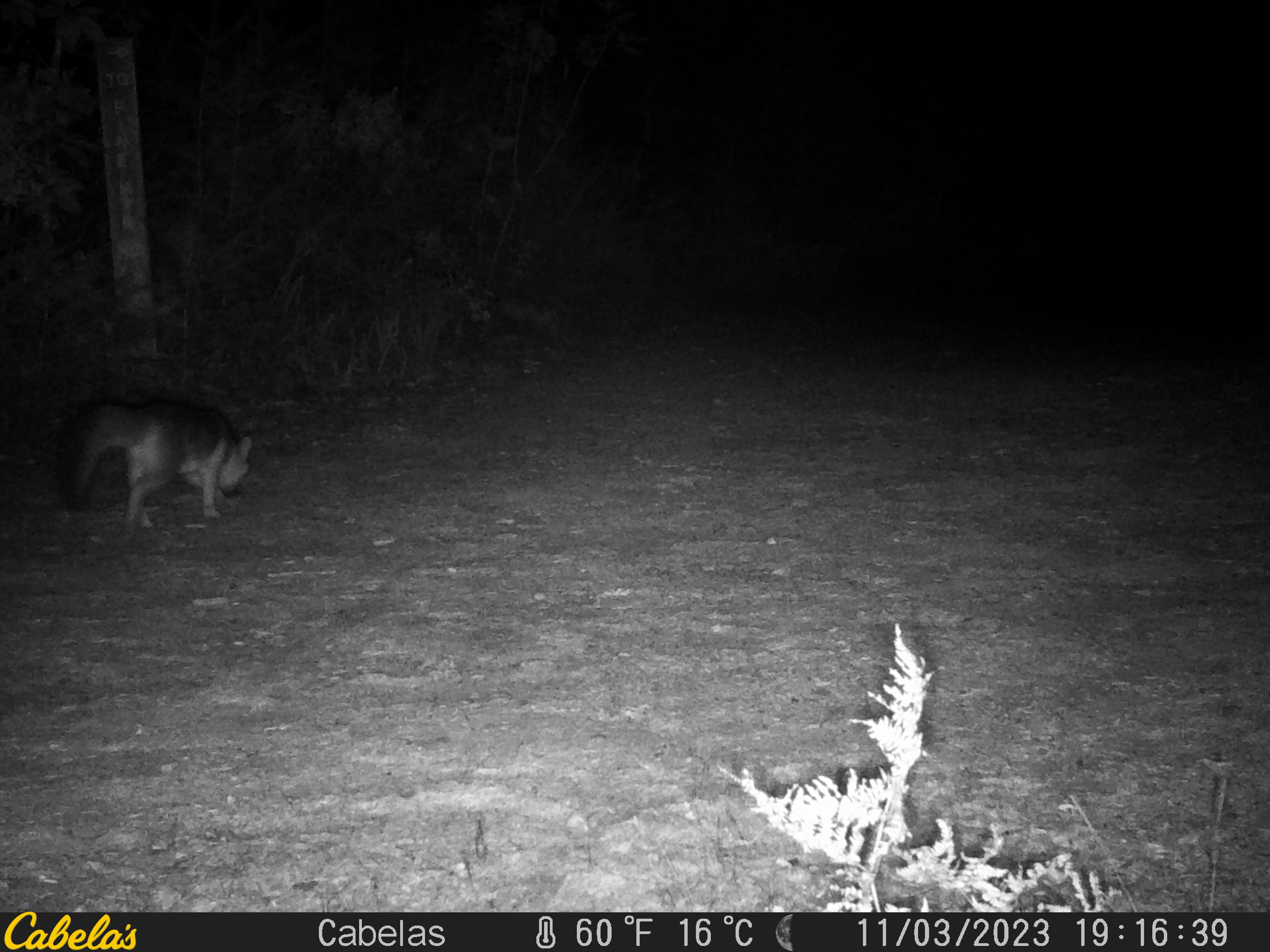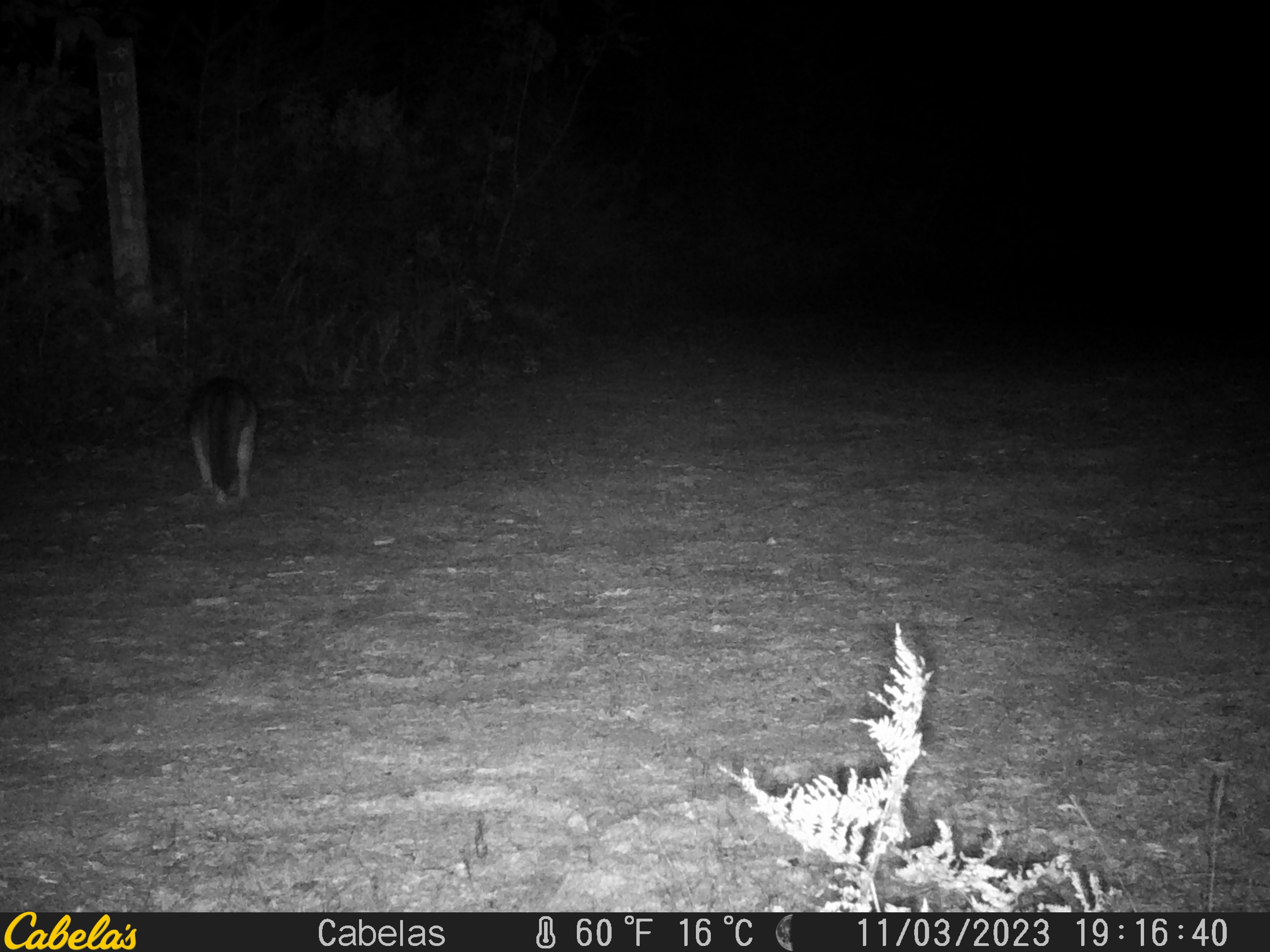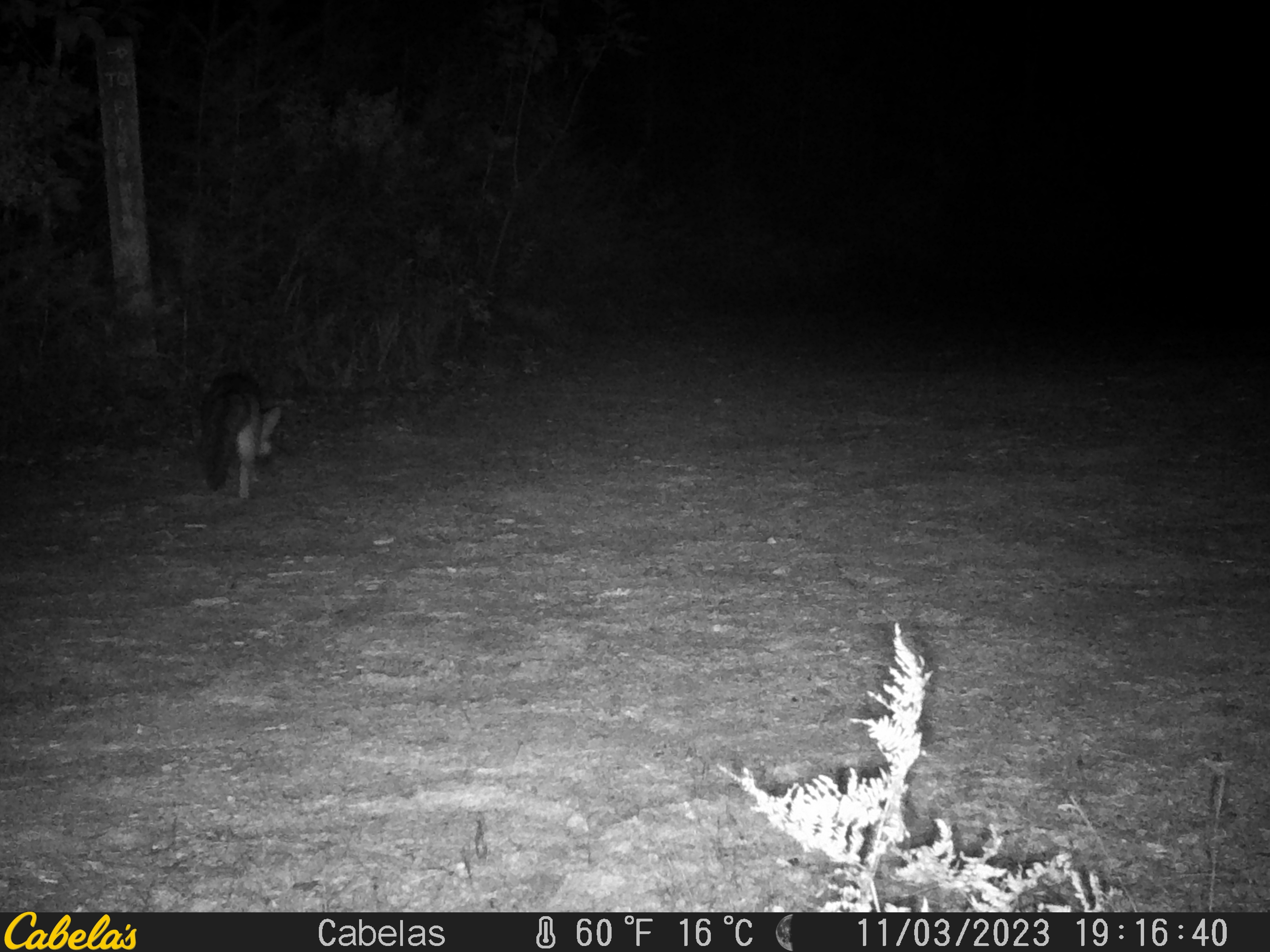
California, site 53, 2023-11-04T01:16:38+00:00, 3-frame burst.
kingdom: Animalia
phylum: Chordata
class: Mammalia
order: Carnivora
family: Canidae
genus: Urocyon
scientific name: Urocyon cinereoargenteus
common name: gray fox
Gray fox (Urocyon cinereoargenteus).